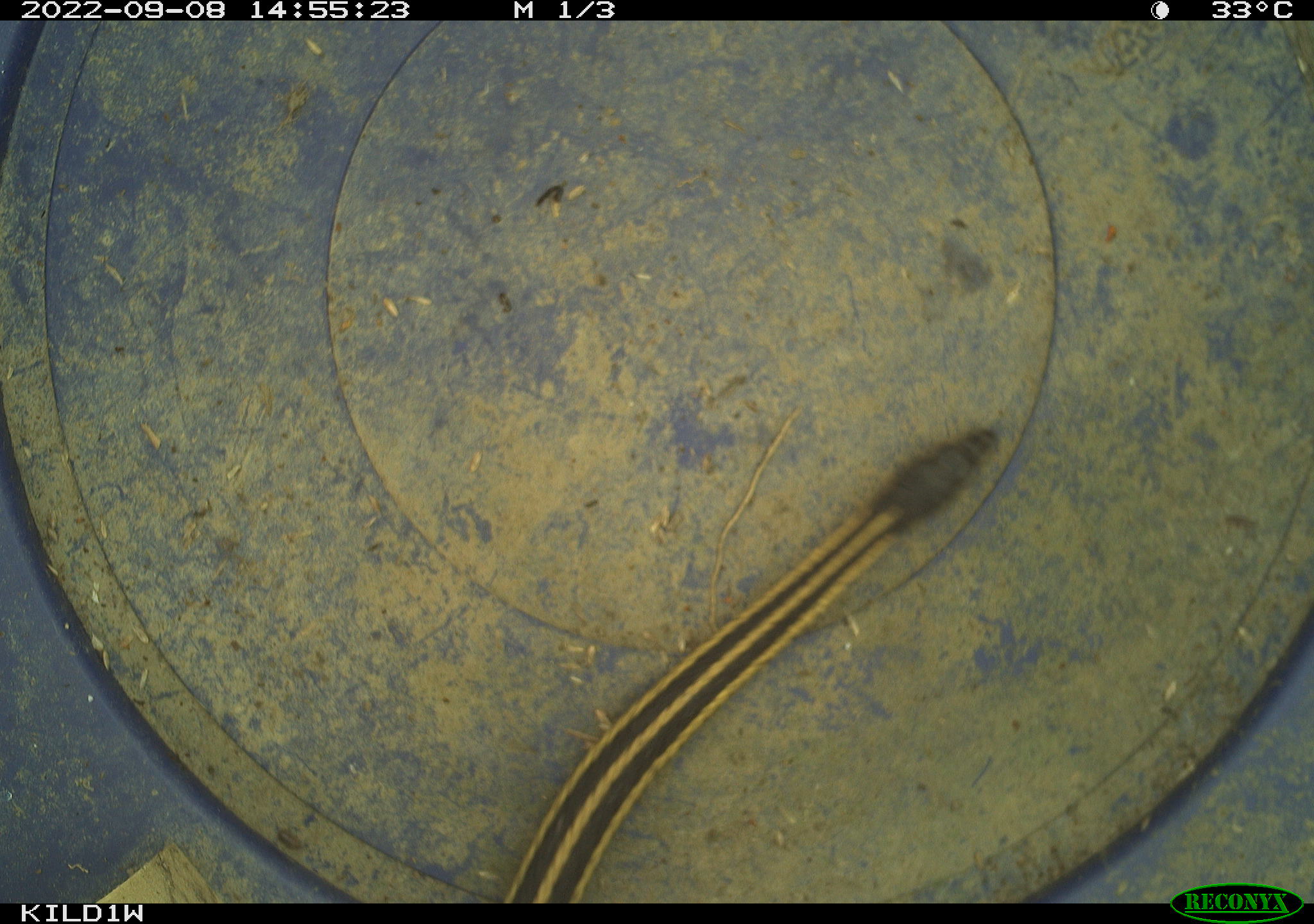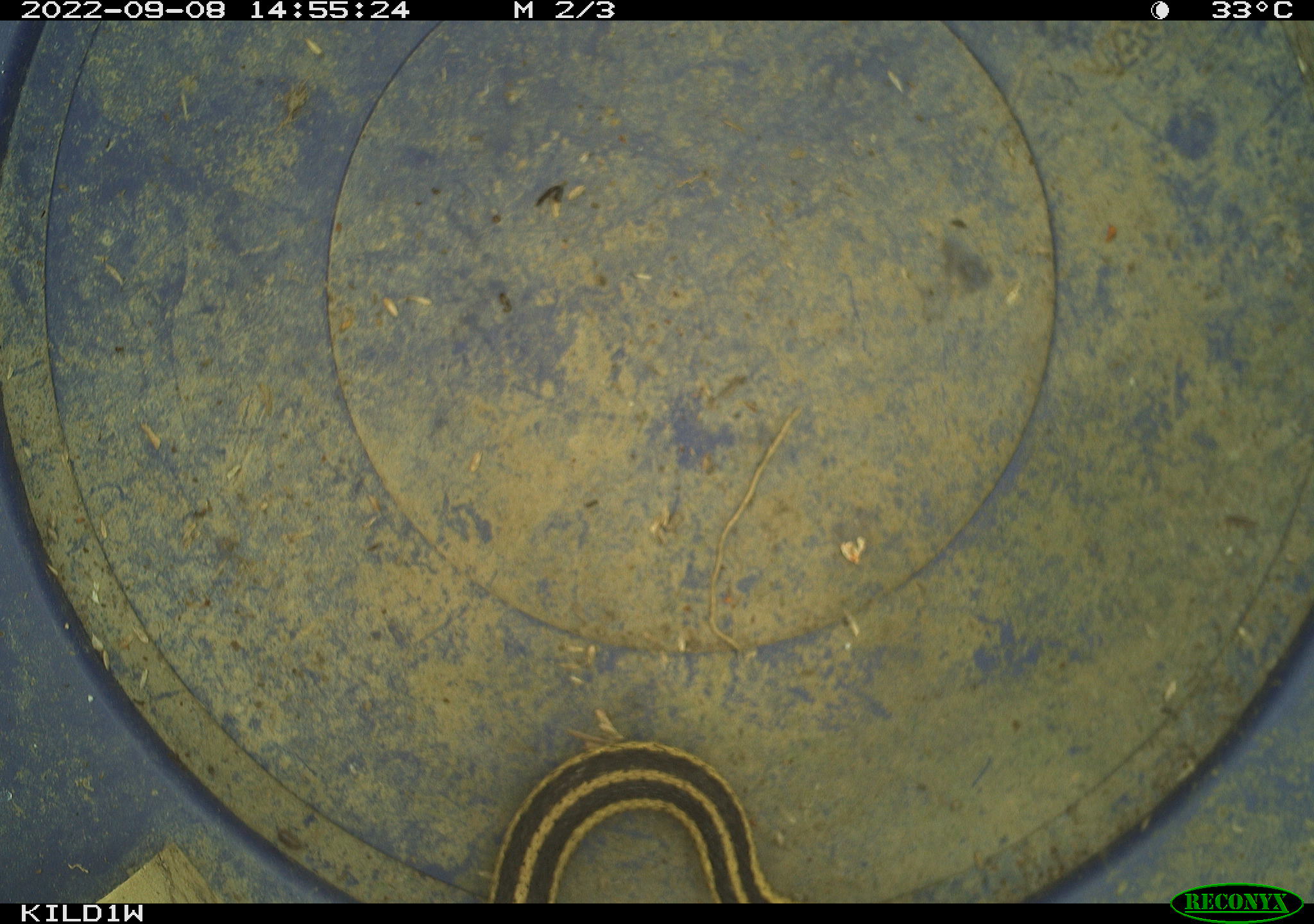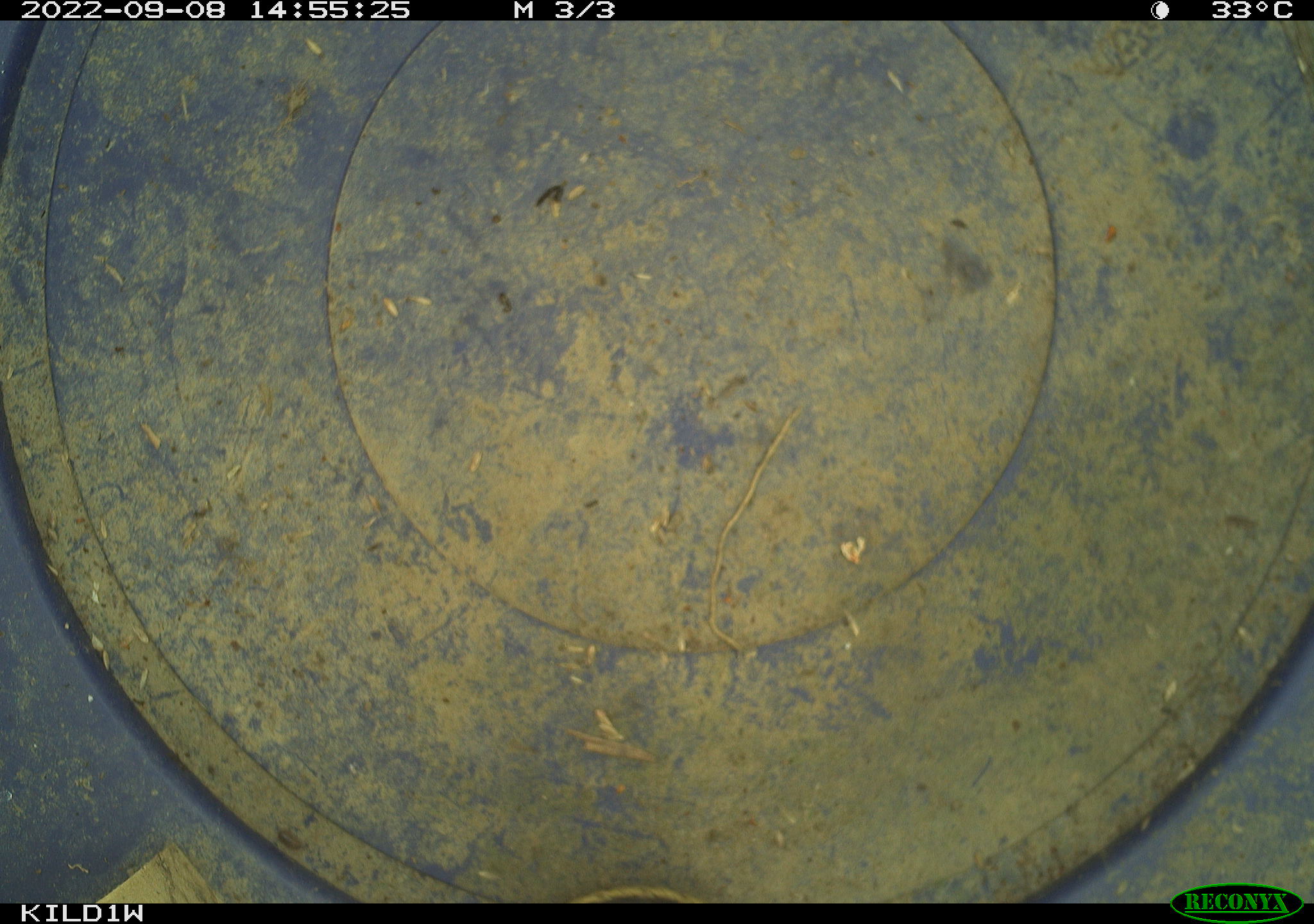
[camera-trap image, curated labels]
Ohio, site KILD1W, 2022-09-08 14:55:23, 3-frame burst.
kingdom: Animalia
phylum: Chordata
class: Reptilia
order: Squamata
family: Colubridae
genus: Thamnophis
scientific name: Thamnophis sirtalis sirtalis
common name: eastern gartersnake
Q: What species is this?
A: Eastern gartersnake (Thamnophis sirtalis sirtalis).